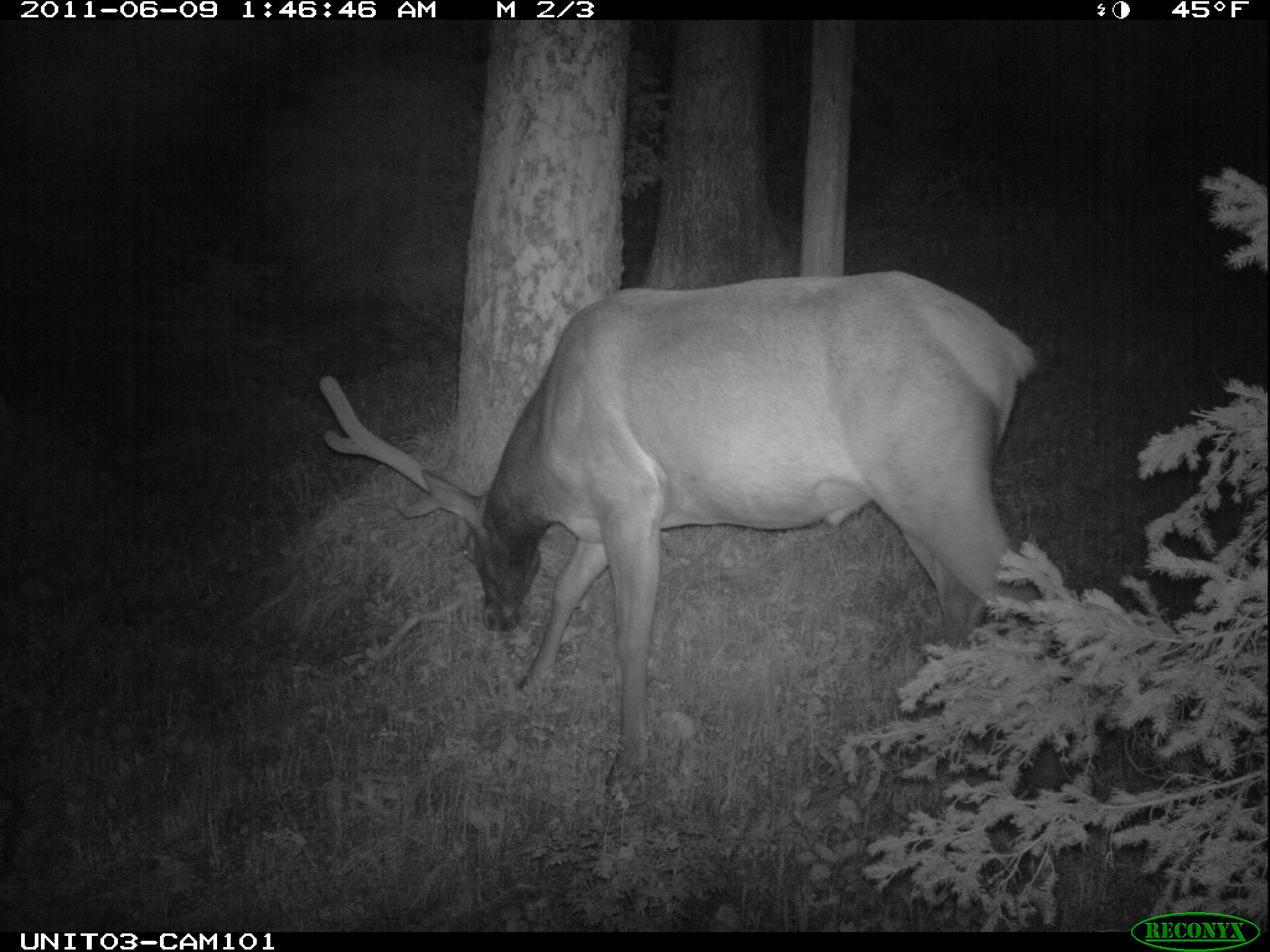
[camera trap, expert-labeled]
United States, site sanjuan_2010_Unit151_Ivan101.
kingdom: Animalia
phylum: Chordata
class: Mammalia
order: Artiodactyla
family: Cervidae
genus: Cervus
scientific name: Cervus elaphus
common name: red deer